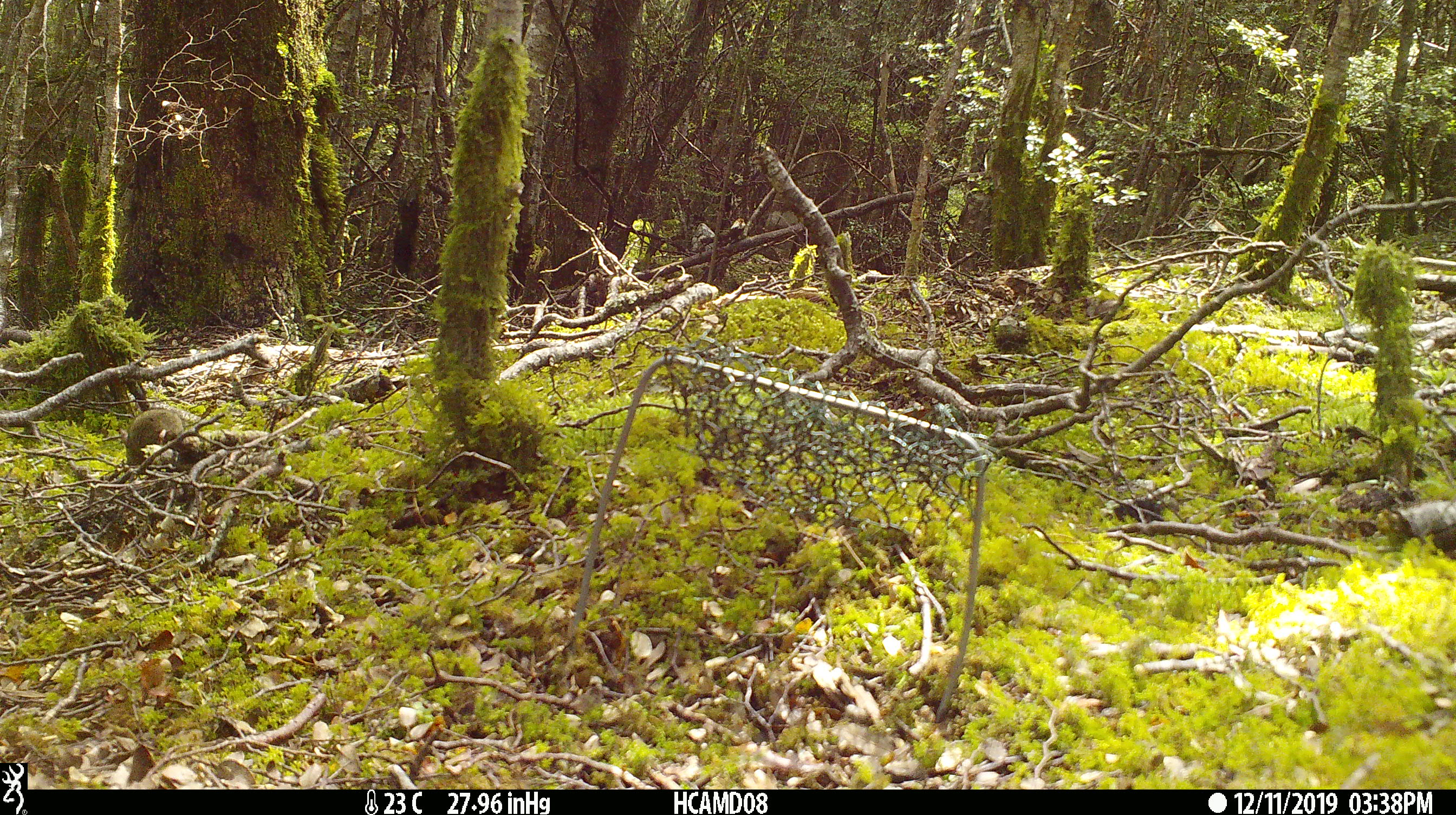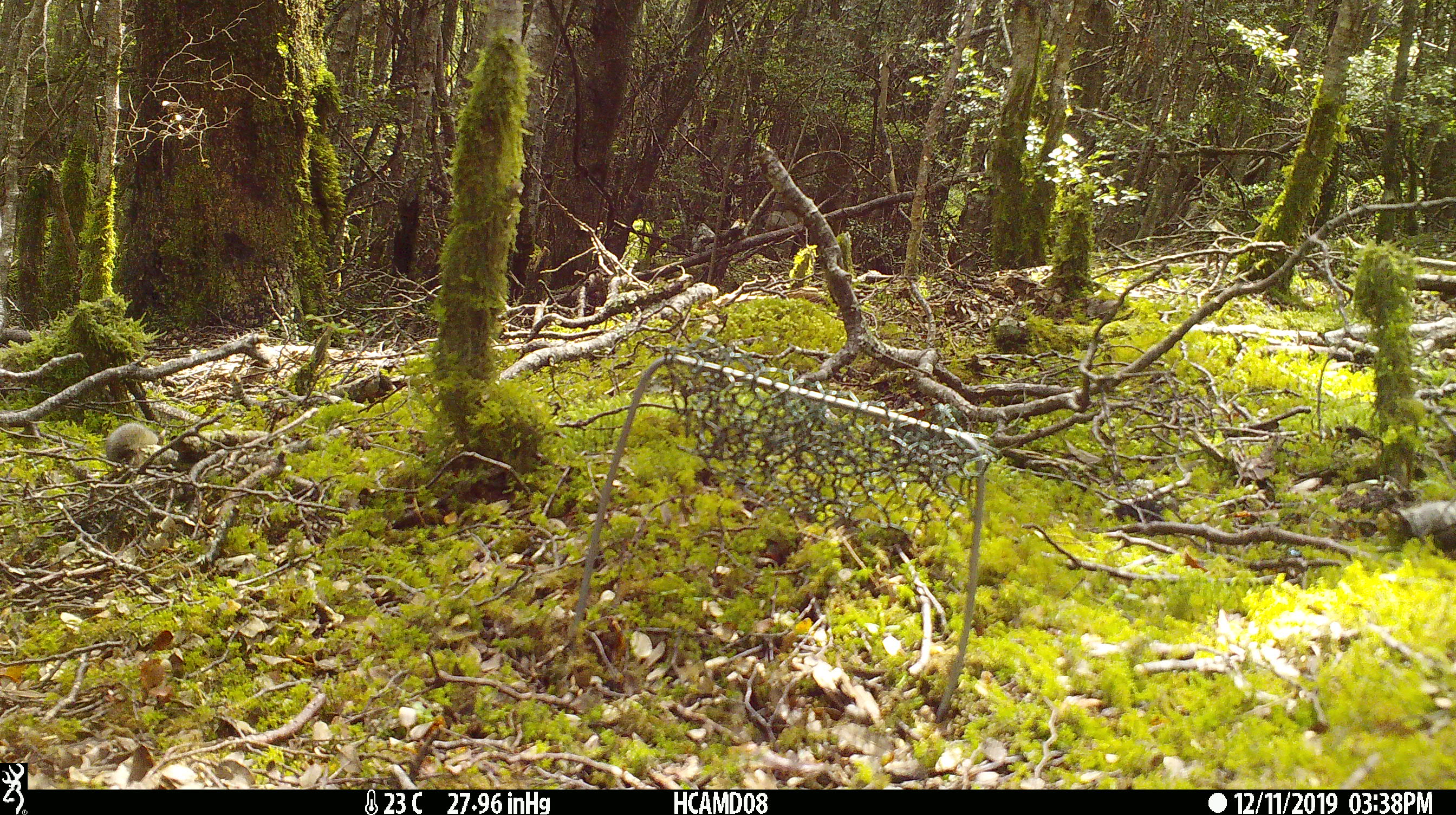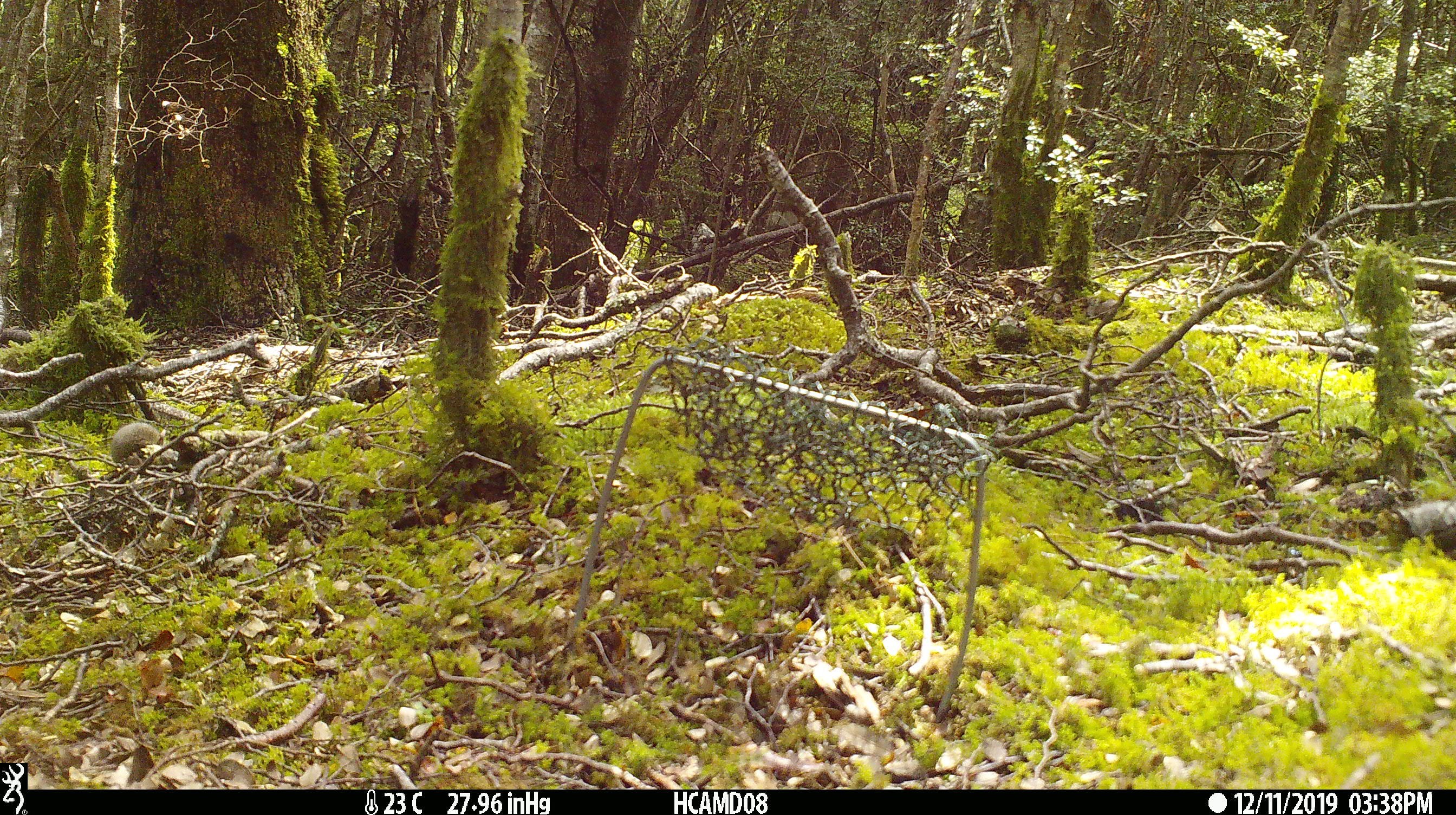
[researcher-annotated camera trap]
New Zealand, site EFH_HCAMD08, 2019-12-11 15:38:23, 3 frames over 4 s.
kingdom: Animalia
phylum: Chordata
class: Mammalia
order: Rodentia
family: Muridae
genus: Mus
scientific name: Mus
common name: mouse